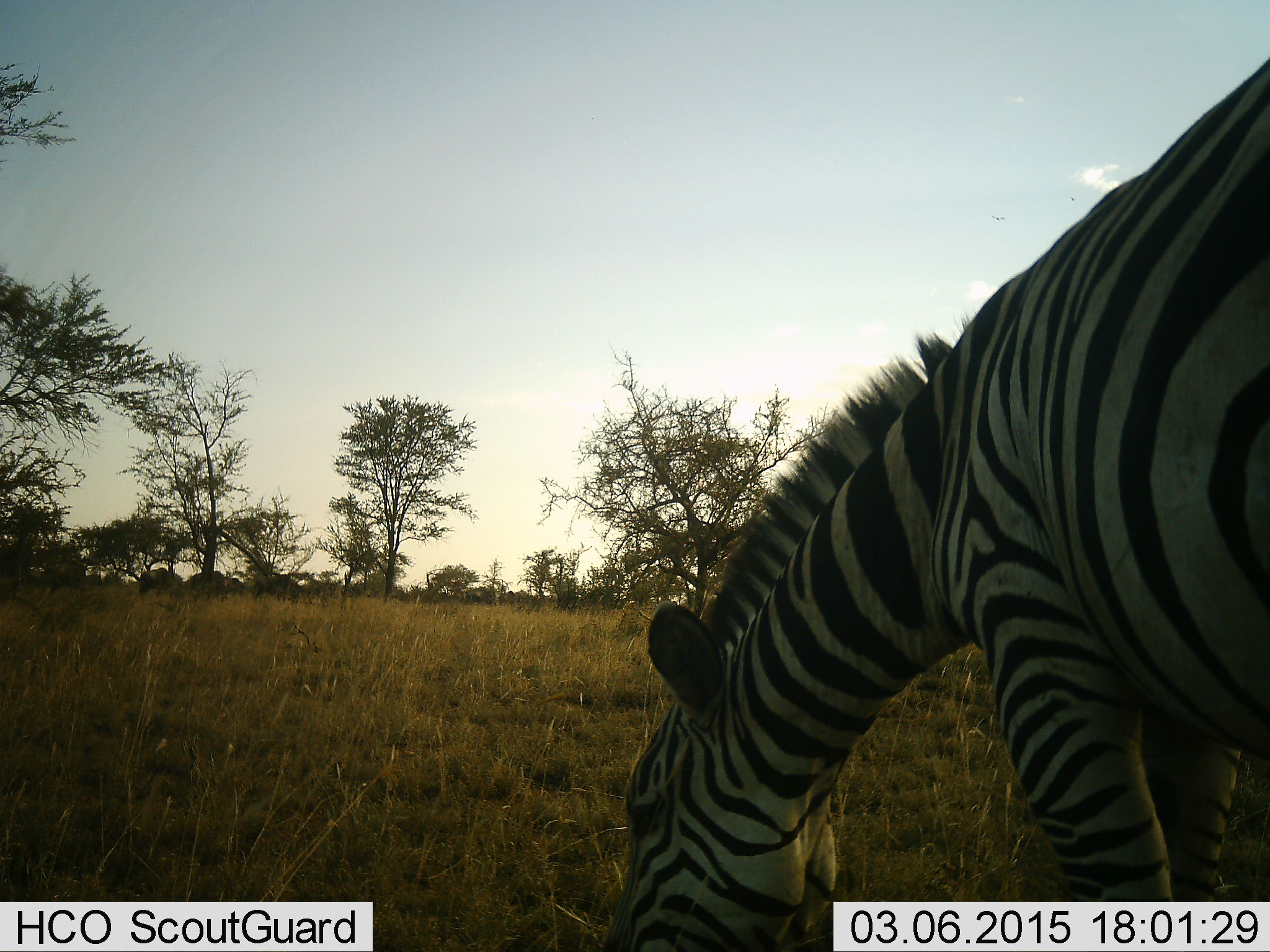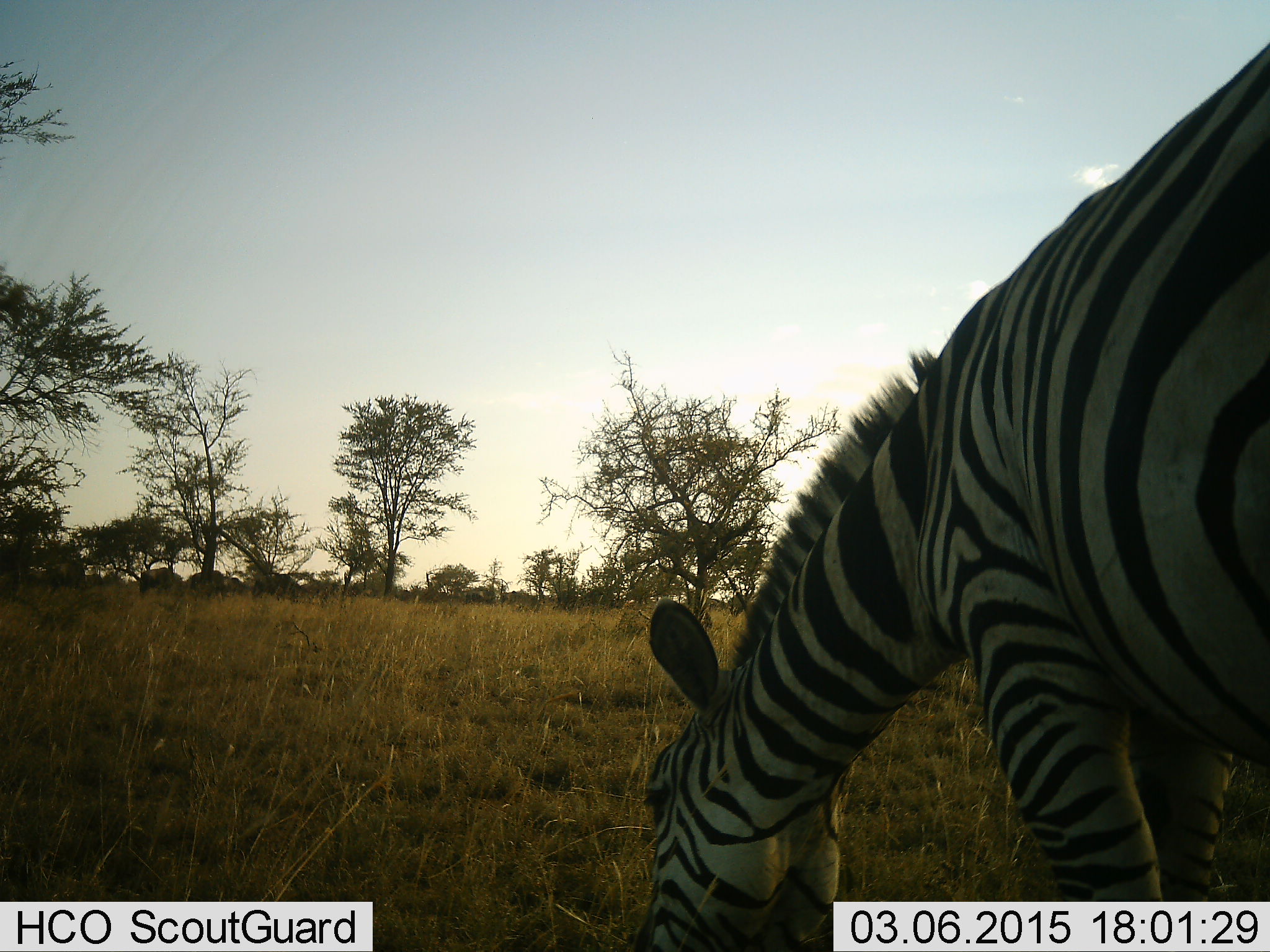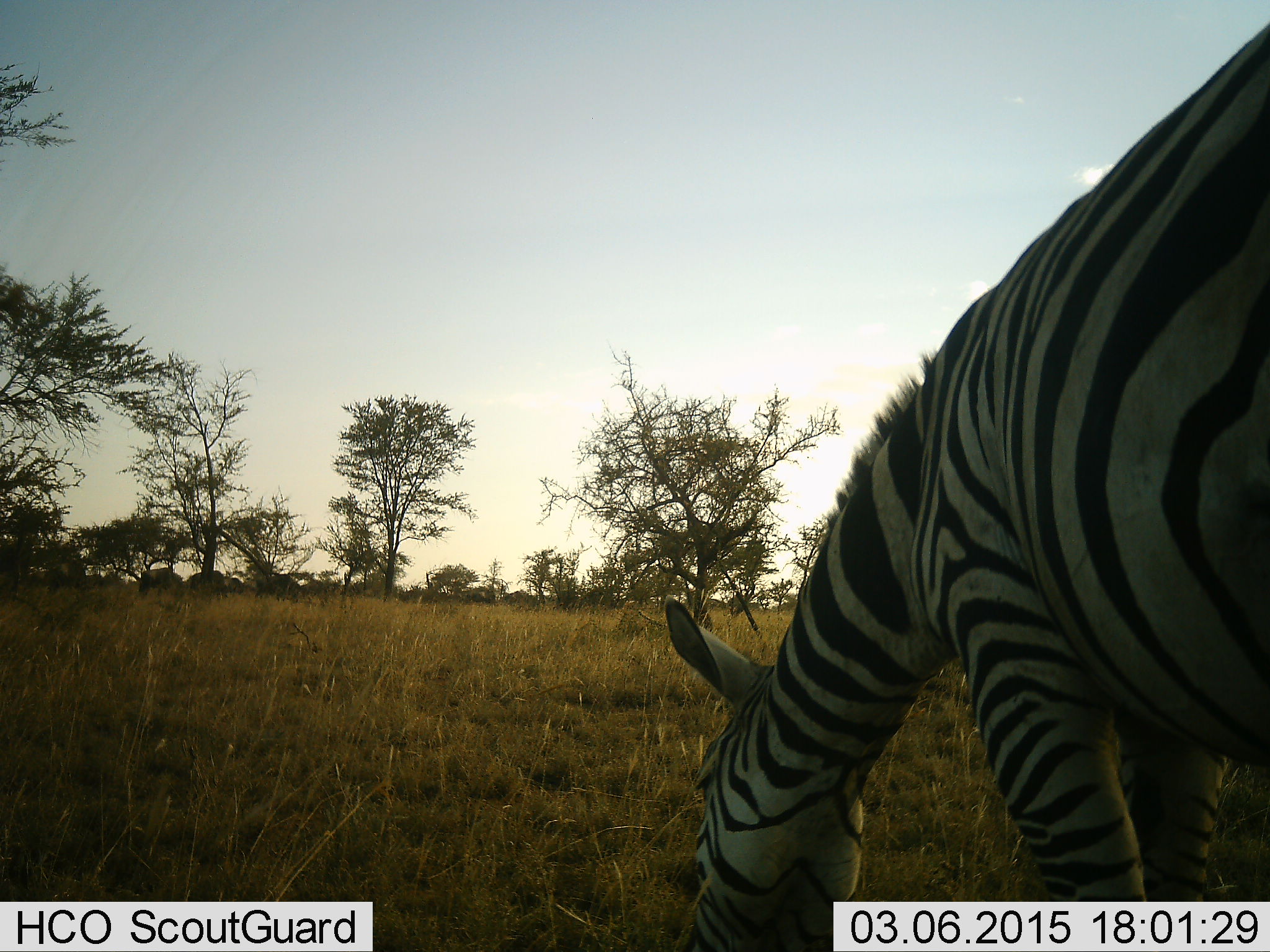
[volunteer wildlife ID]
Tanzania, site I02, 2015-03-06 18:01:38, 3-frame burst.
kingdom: Animalia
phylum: Chordata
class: Mammalia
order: Perissodactyla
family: Equidae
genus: Equus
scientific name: Equus quagga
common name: plains zebra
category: zebra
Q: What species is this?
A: Zebra (plains zebra) (Equus quagga).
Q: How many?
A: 1.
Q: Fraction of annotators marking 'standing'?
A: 27%.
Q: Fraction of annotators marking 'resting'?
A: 0%.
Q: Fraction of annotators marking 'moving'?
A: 0%.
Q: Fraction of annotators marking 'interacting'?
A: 0%.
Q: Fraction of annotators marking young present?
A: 0%.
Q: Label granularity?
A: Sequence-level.